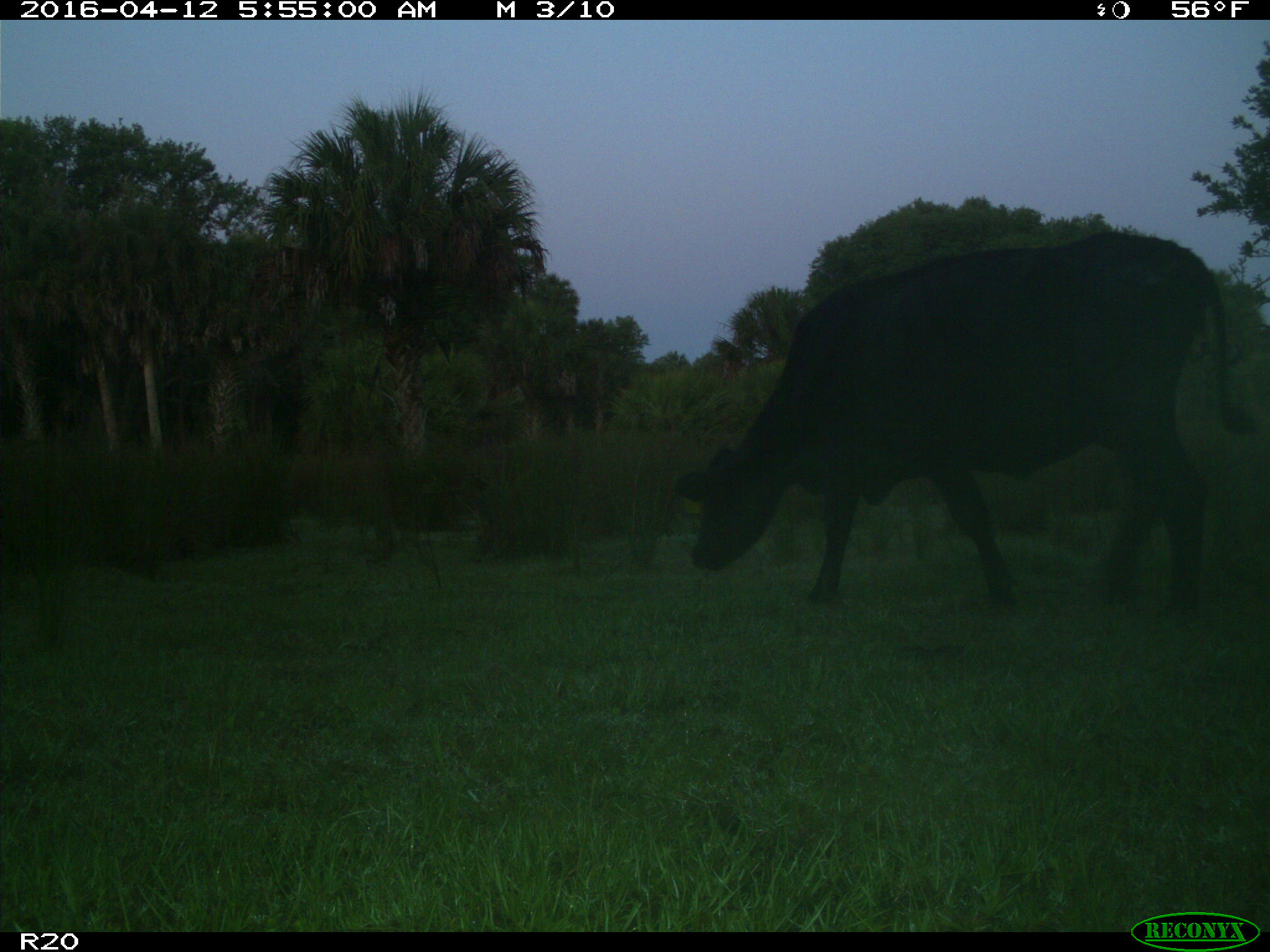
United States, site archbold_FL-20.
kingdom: Animalia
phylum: Chordata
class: Mammalia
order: Artiodactyla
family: Bovidae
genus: Bos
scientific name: Bos taurus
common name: domestic cow